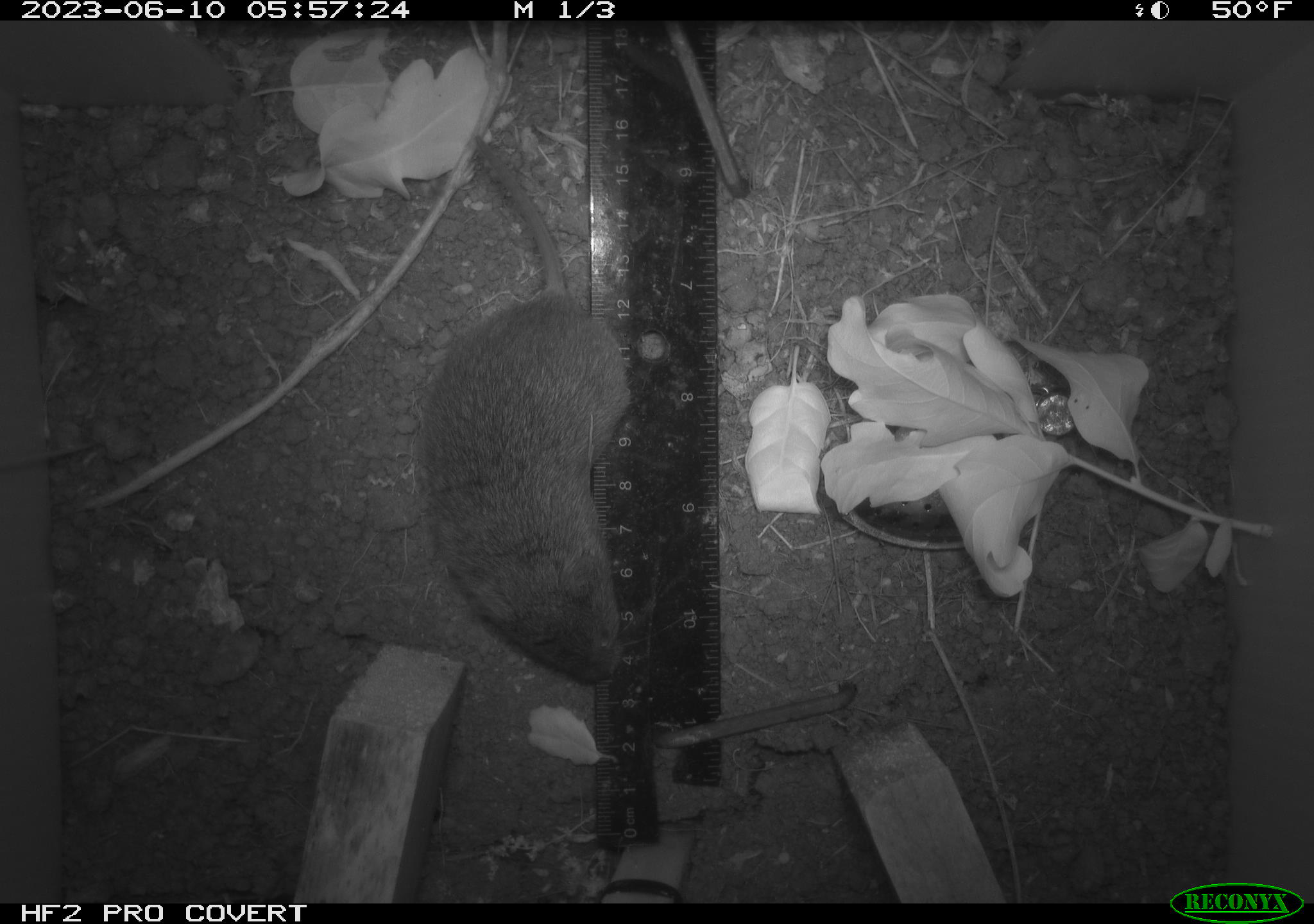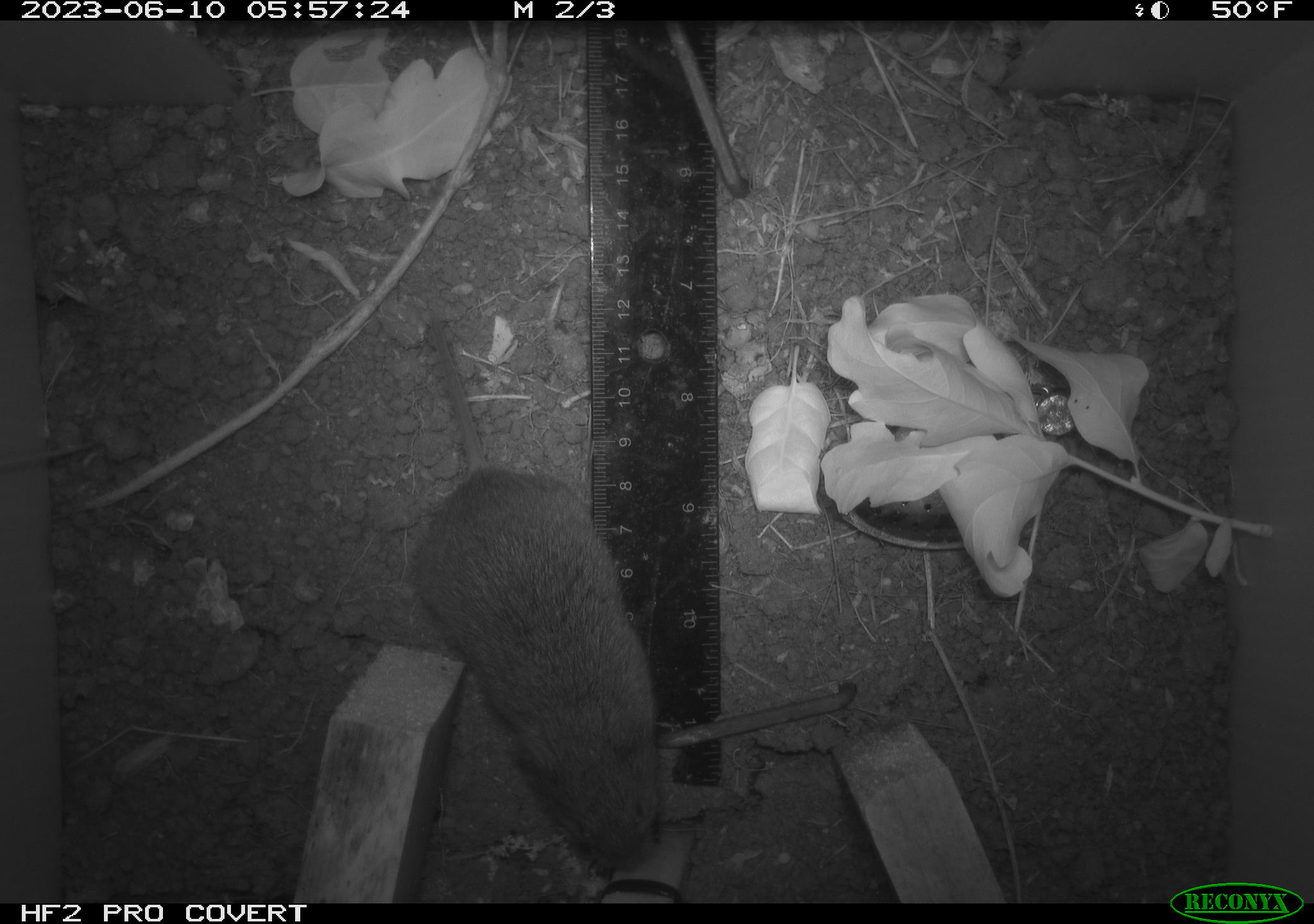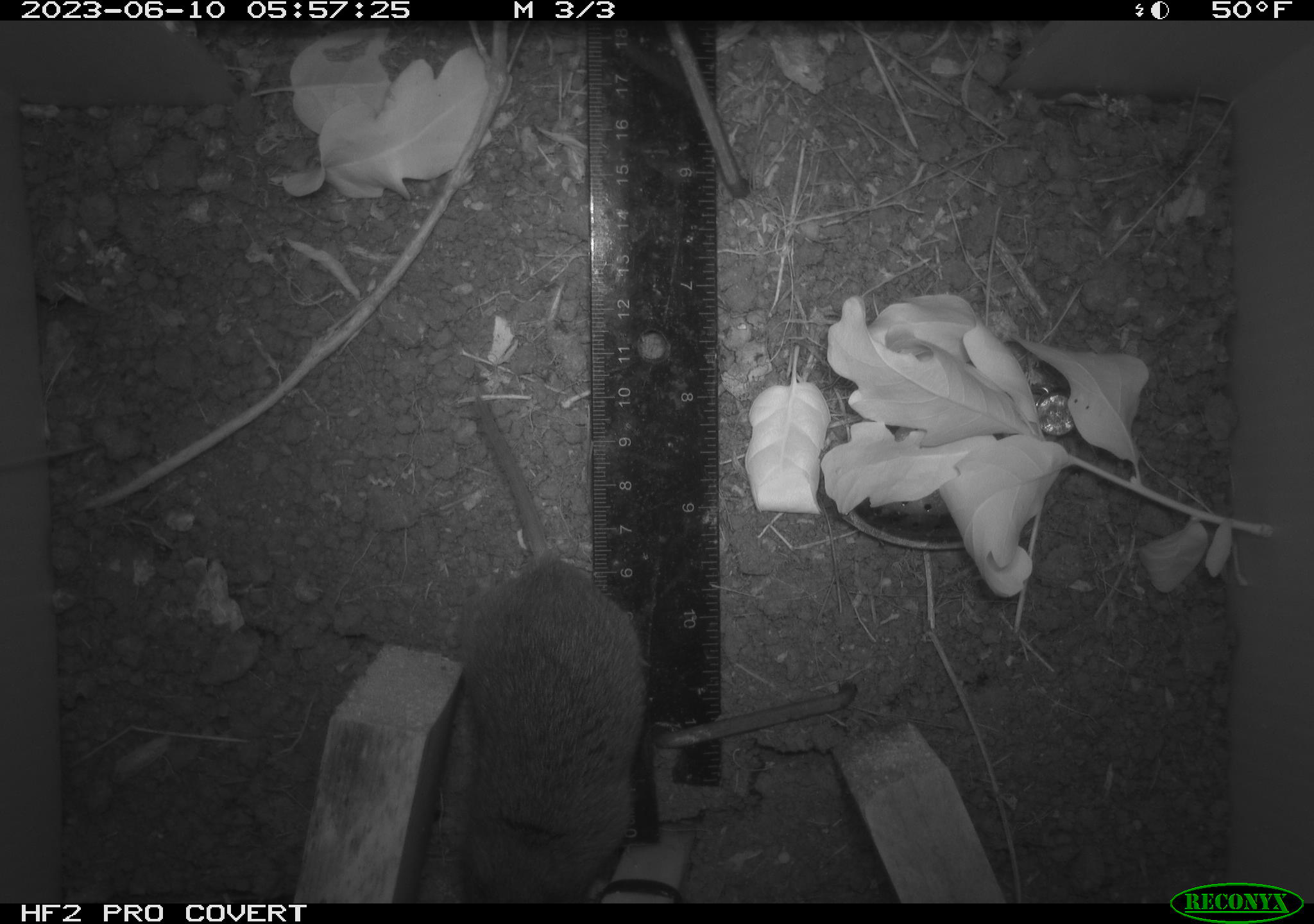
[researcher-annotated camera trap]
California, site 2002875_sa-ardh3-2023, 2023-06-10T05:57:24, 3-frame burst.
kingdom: Animalia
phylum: Chordata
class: Mammalia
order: Rodentia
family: Cricetidae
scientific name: Arvicolinae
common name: voles, lemmings, and muskrats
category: arvicolinae subfamily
Arvicolinae subfamily (voles, lemmings, and muskrats) (Arvicolinae).